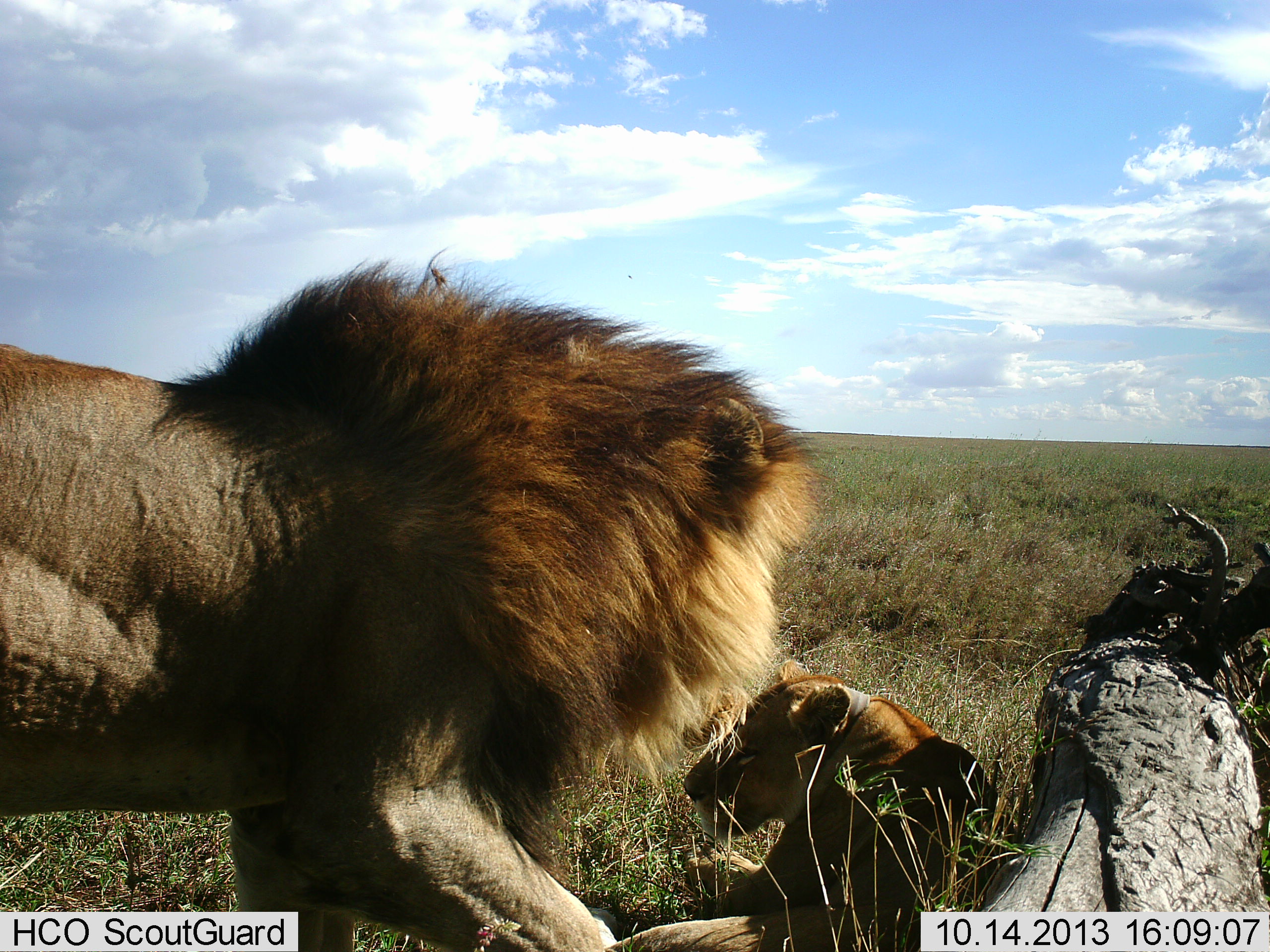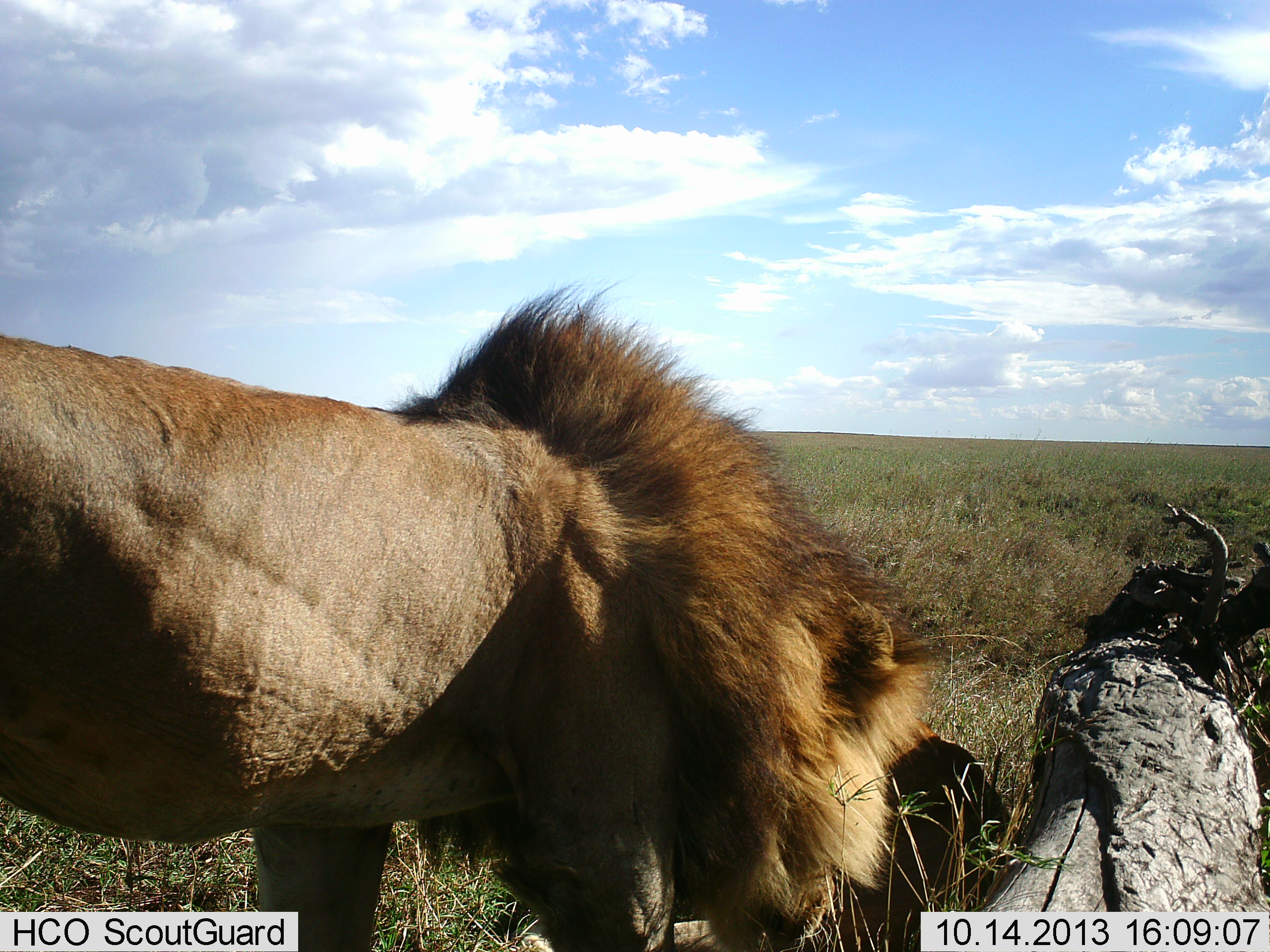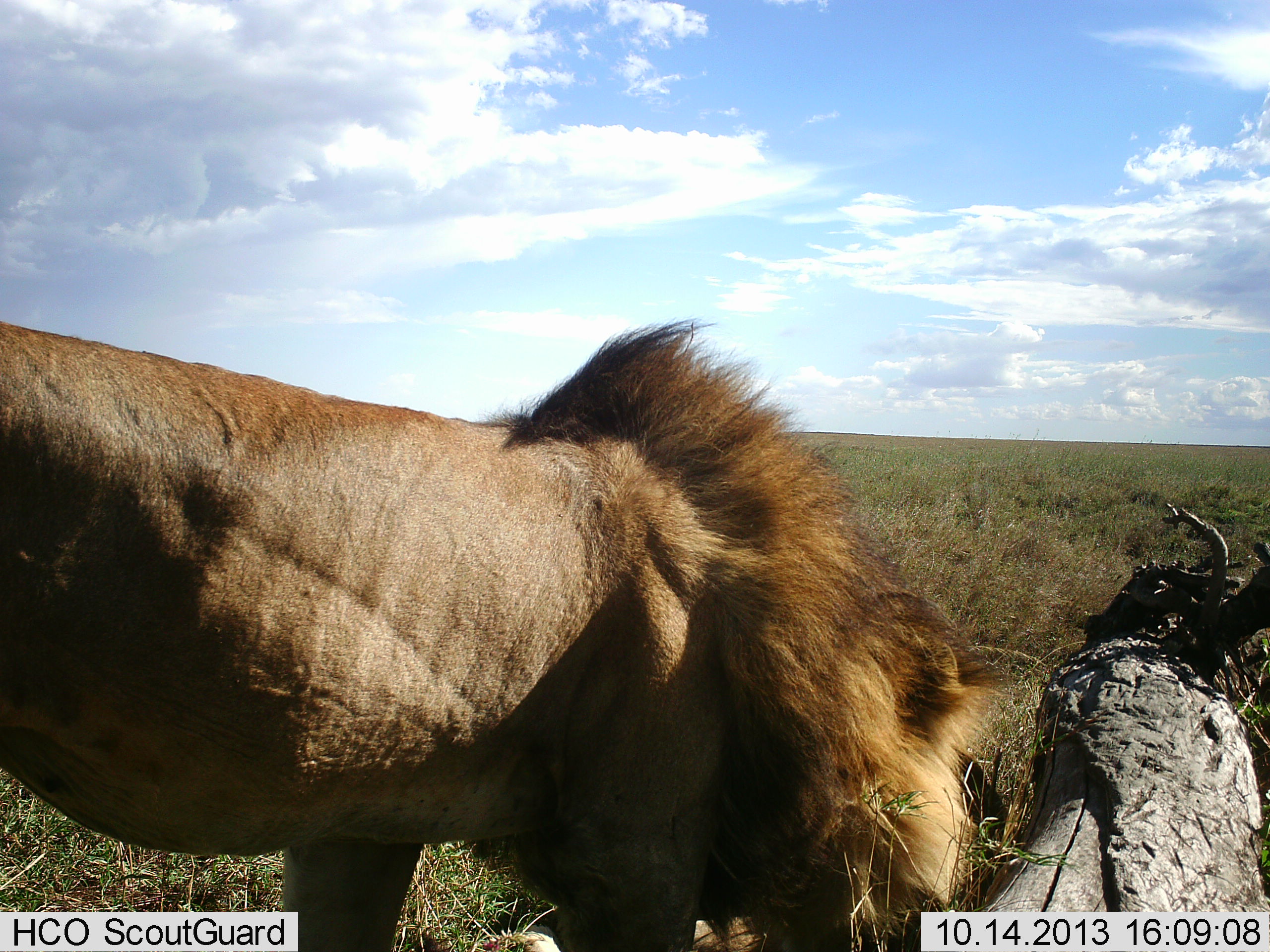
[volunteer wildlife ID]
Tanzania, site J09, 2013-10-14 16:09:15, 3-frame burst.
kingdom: Animalia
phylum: Chordata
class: Mammalia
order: Carnivora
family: Felidae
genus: Panthera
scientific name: Panthera leo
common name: lion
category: lionfemale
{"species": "lionfemale (lion) (Panthera leo)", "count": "1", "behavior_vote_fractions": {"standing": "0%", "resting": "97%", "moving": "0%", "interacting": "24%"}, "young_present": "0%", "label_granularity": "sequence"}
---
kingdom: Animalia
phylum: Chordata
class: Mammalia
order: Carnivora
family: Felidae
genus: Panthera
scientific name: Panthera leo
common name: lion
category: lionmale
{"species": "lionmale (lion) (Panthera leo)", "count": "1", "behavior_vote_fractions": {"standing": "42%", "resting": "3%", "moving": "30%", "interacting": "52%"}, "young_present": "0%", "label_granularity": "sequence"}